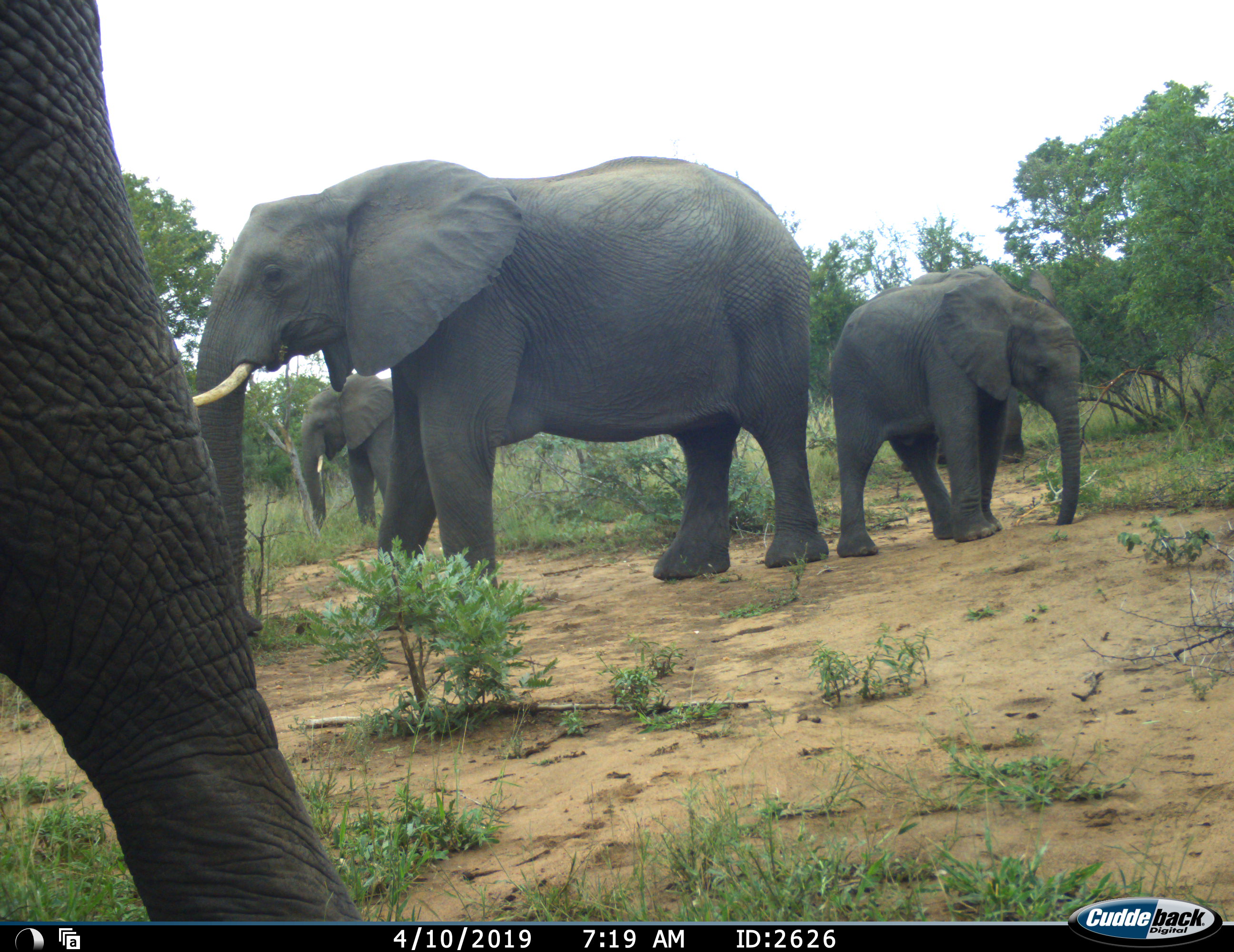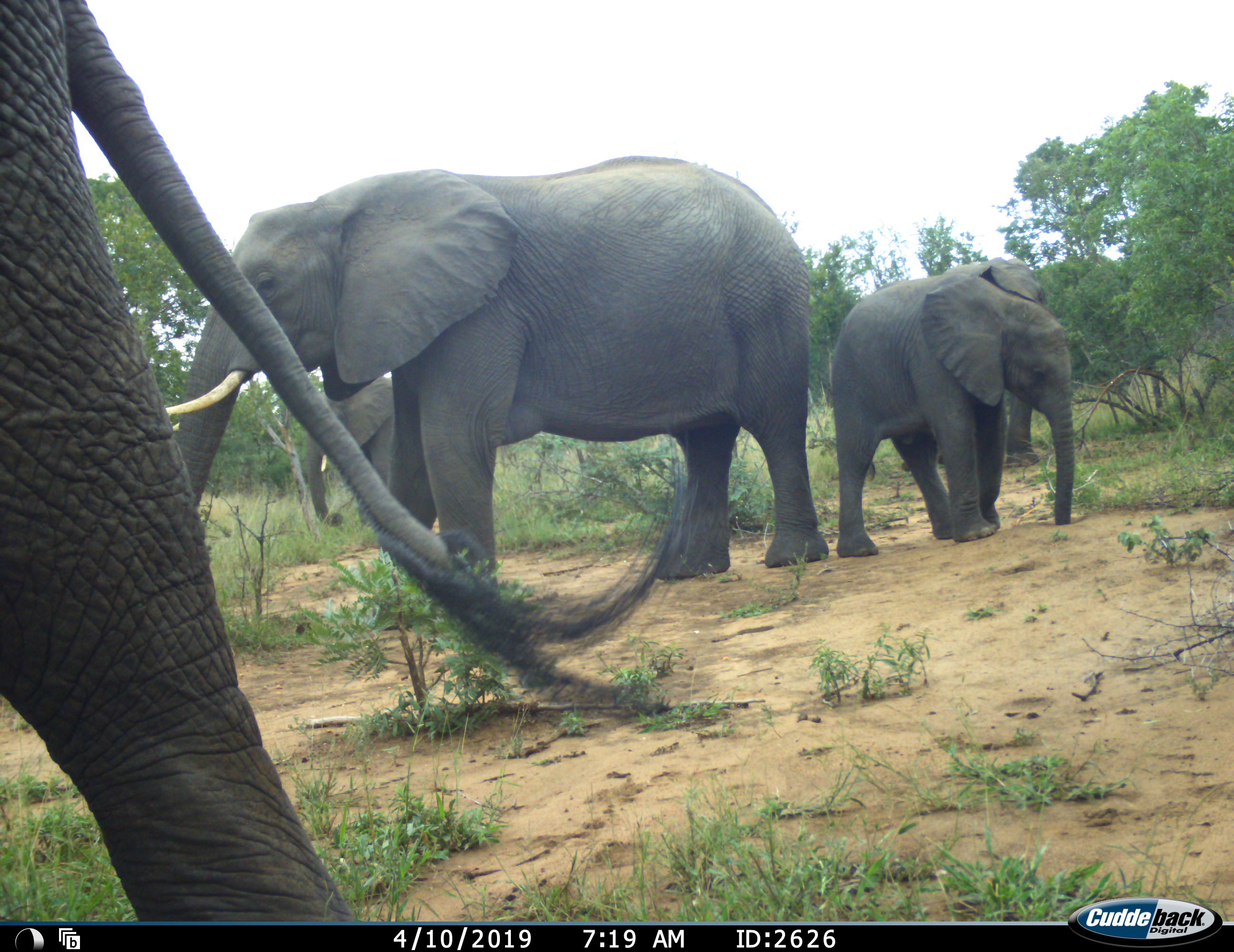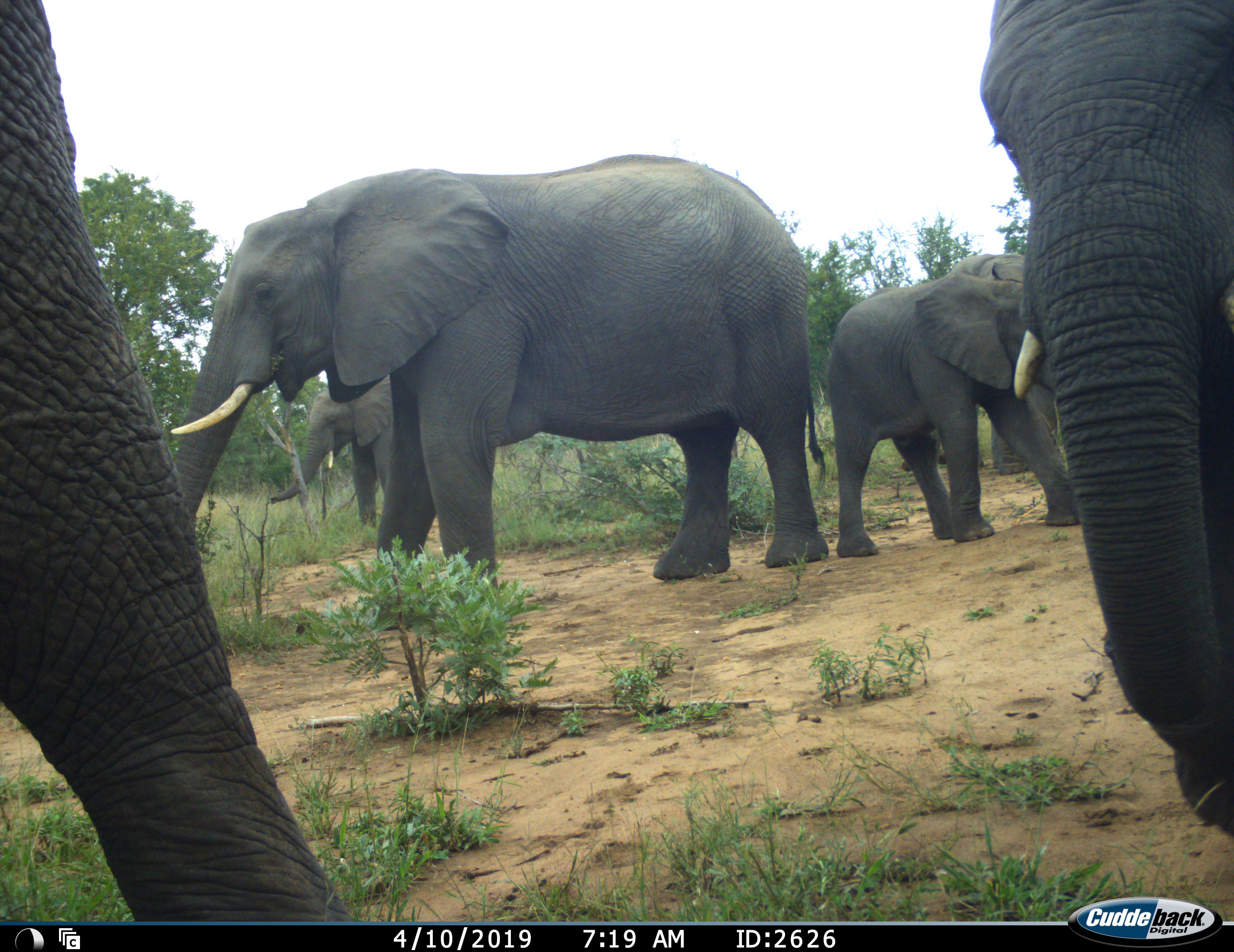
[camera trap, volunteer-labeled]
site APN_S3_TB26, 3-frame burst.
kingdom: Animalia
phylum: Chordata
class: Mammalia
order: Proboscidea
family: Elephantidae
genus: Loxodonta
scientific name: Loxodonta africana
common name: african bush elephant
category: elephant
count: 6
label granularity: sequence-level